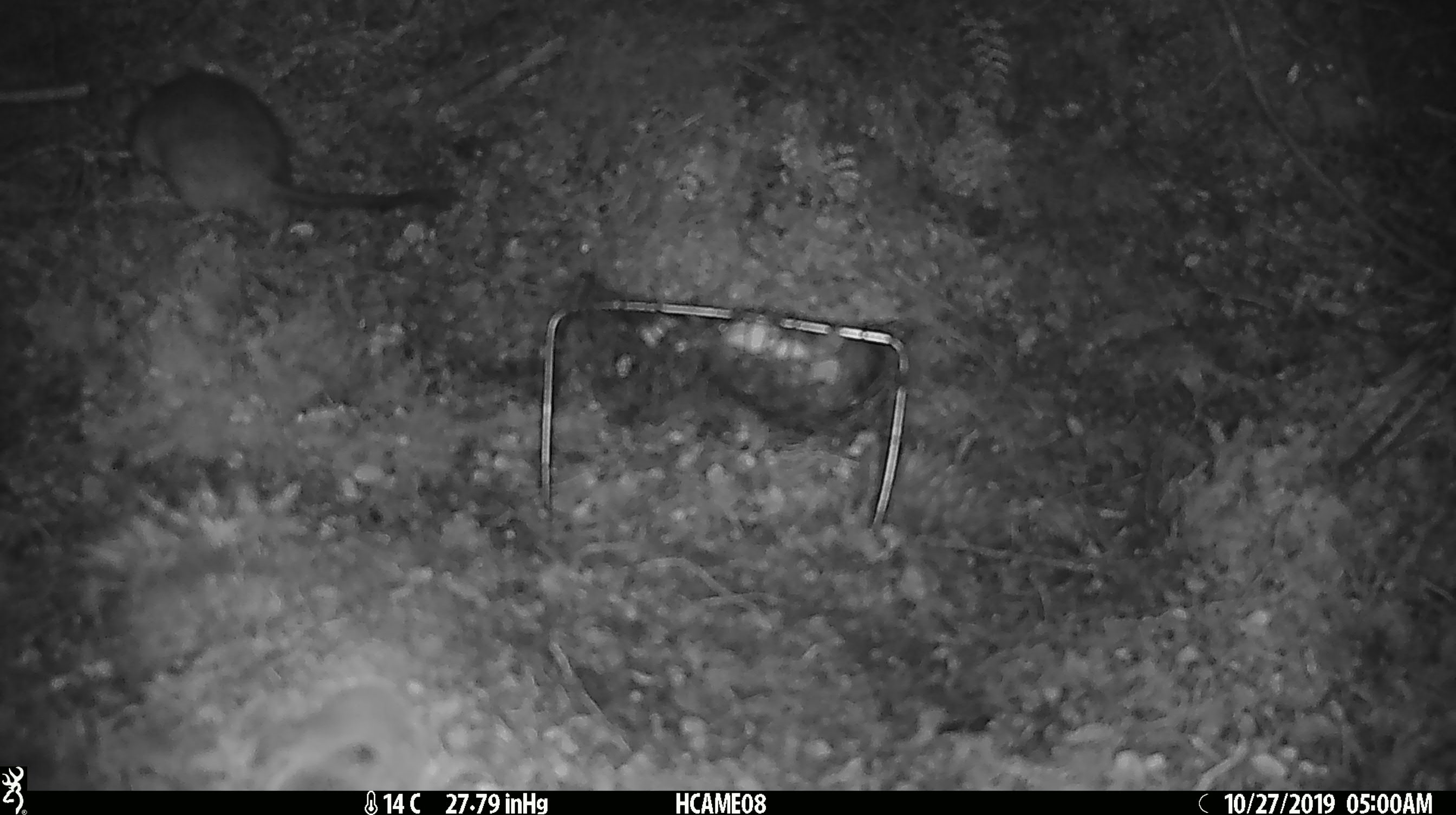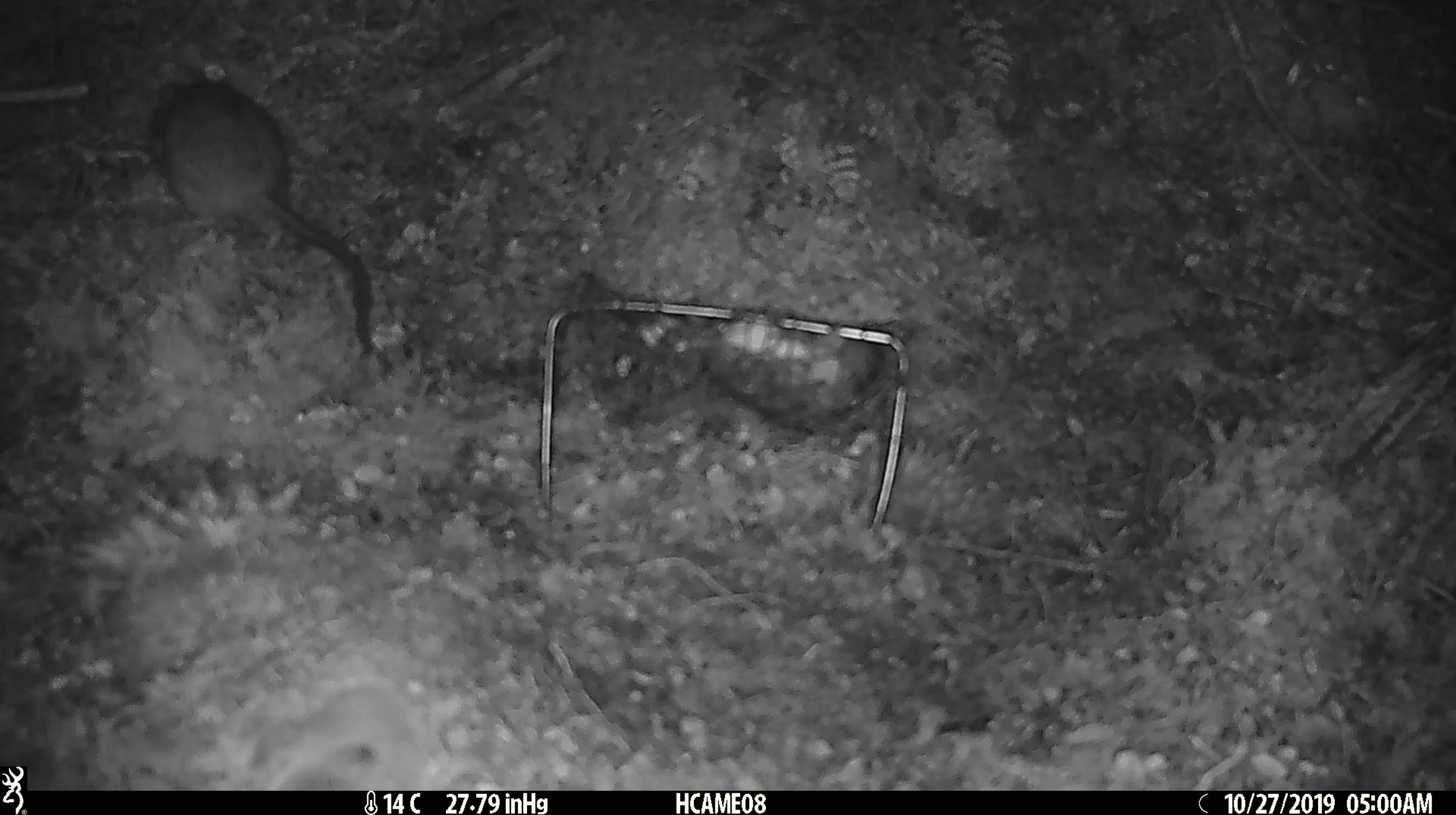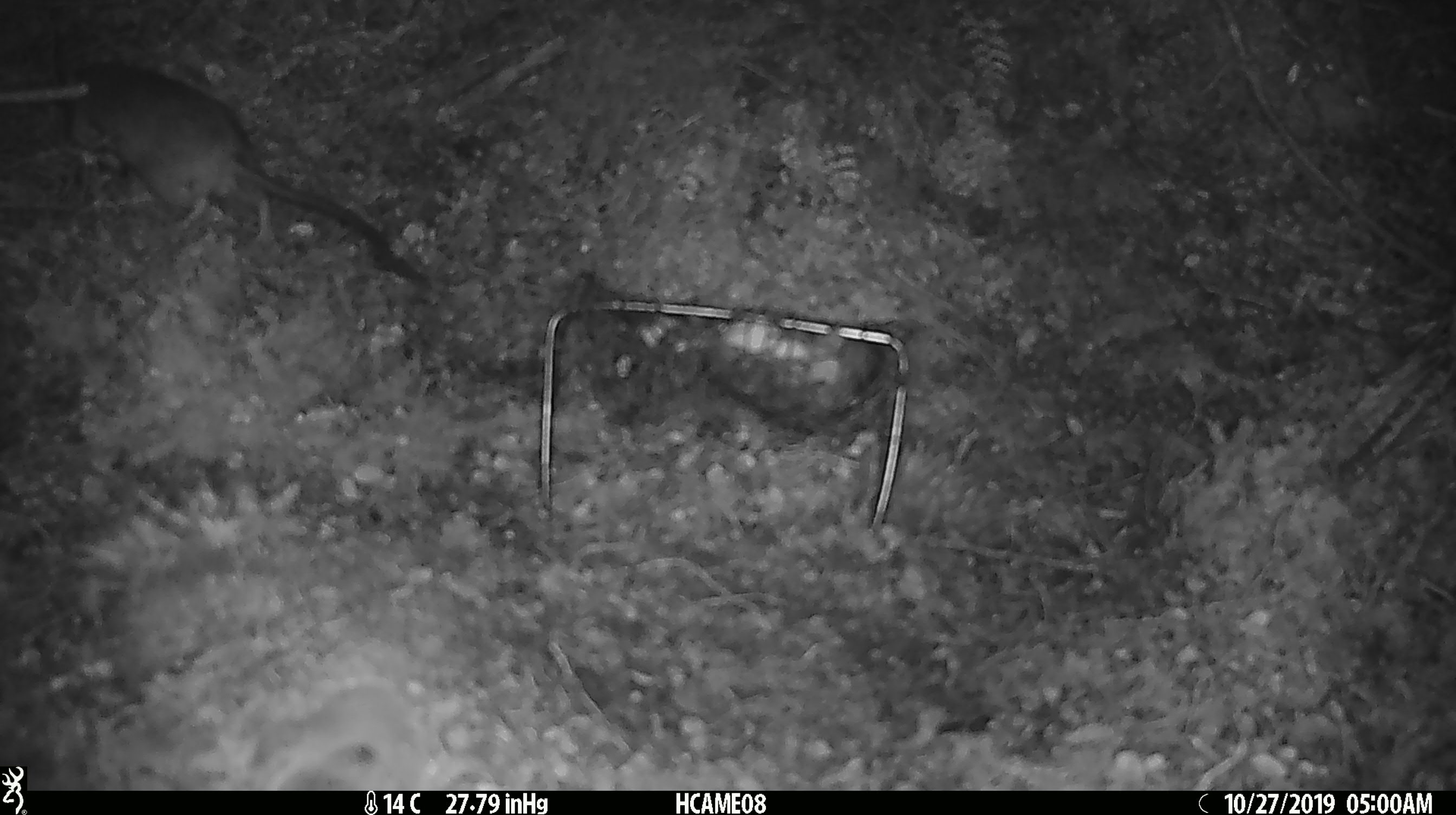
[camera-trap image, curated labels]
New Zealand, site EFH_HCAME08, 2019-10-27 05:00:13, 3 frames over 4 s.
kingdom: Animalia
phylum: Chordata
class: Mammalia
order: Rodentia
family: Muridae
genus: Rattus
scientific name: Rattus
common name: rat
Rat (Rattus).